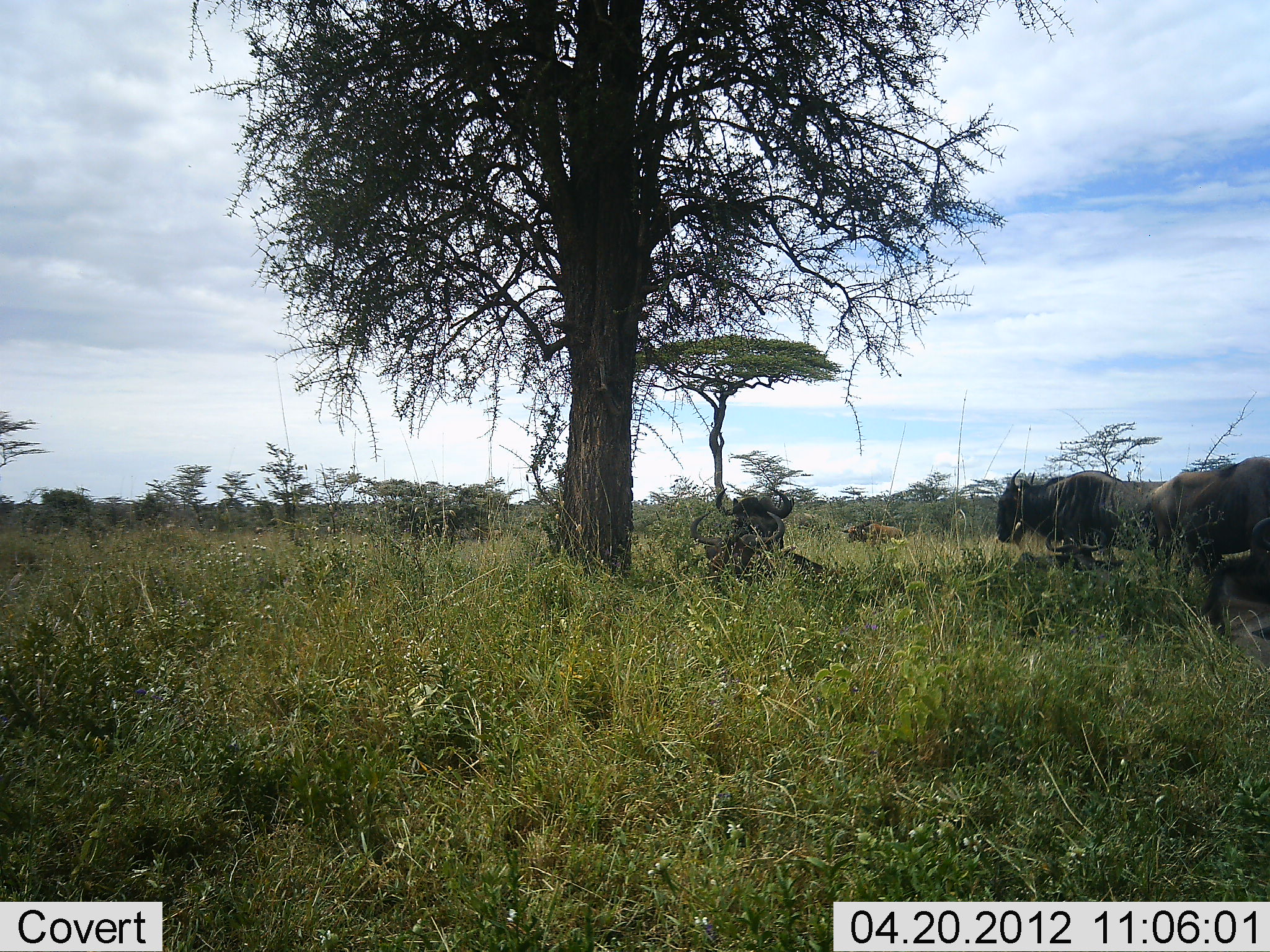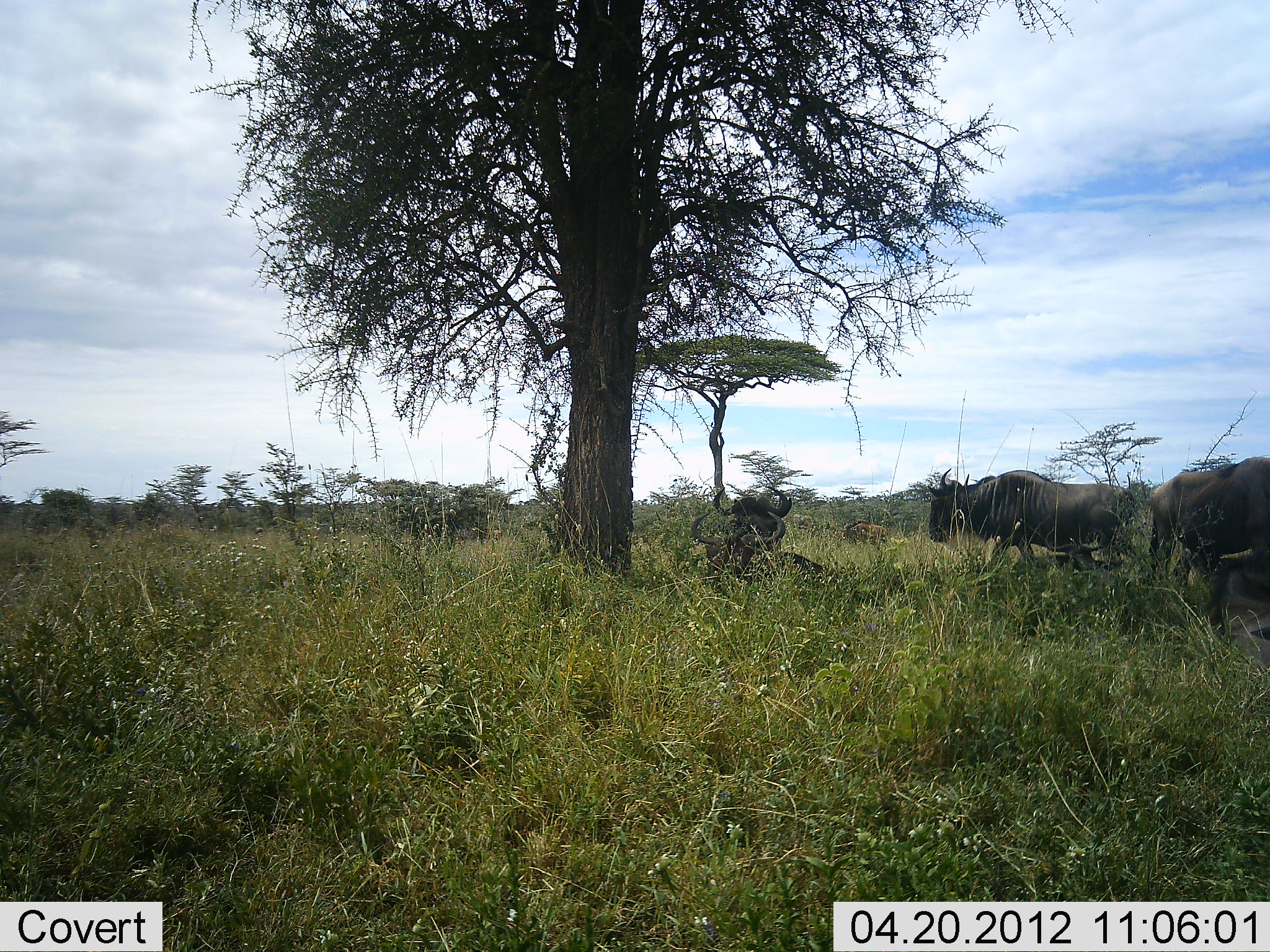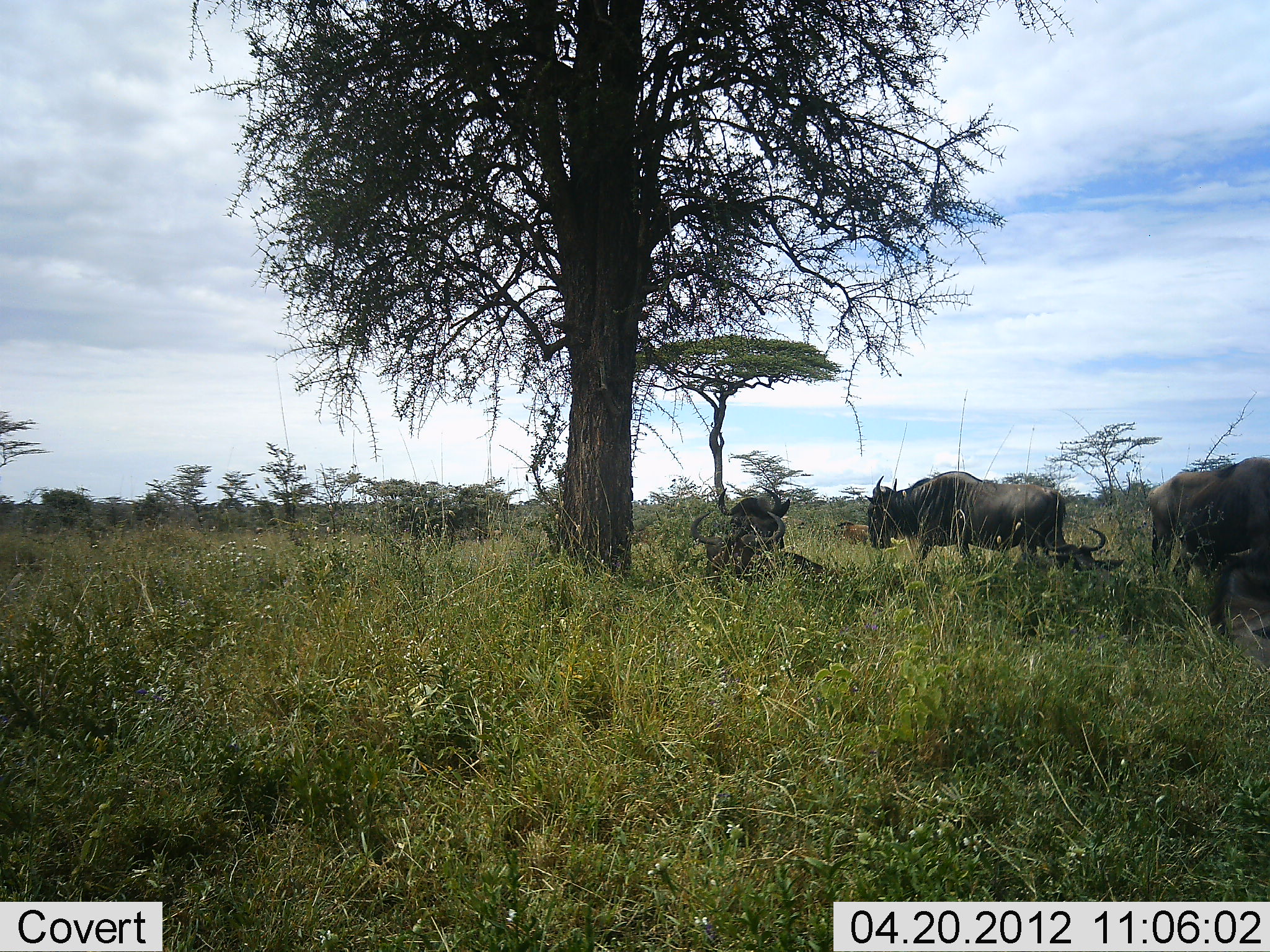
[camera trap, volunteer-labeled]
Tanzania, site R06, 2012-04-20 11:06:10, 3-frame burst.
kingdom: Animalia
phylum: Chordata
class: Mammalia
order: Artiodactyla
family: Bovidae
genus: Connochaetes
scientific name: Connochaetes taurinus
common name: blue wildebeest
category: wildebeest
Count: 7.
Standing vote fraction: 80%.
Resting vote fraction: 80%.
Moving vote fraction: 73%.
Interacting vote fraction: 7%.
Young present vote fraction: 0%.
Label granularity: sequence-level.